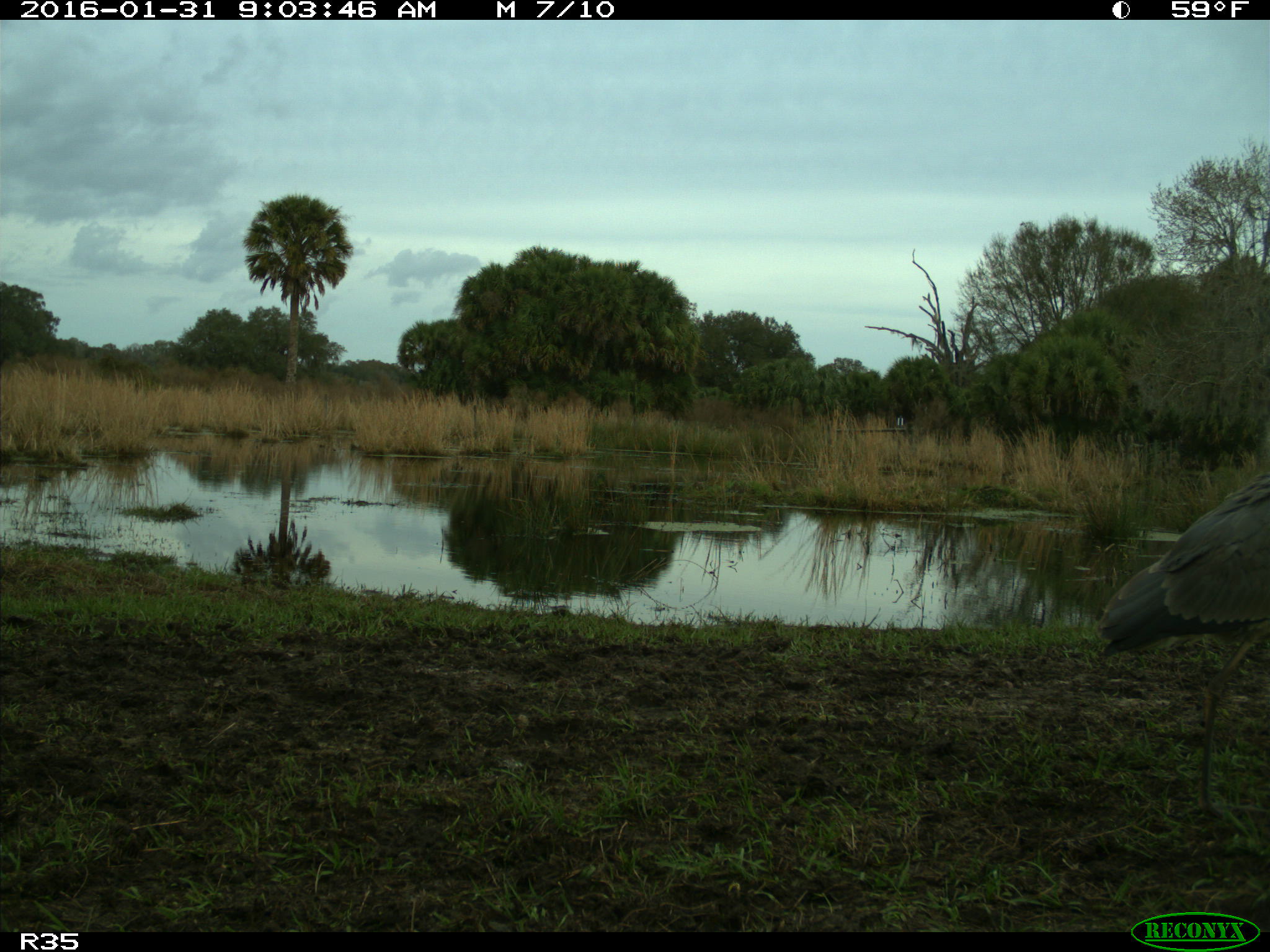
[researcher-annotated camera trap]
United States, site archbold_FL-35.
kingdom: Animalia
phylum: Chordata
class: Aves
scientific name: Aves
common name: birds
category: unidentified bird